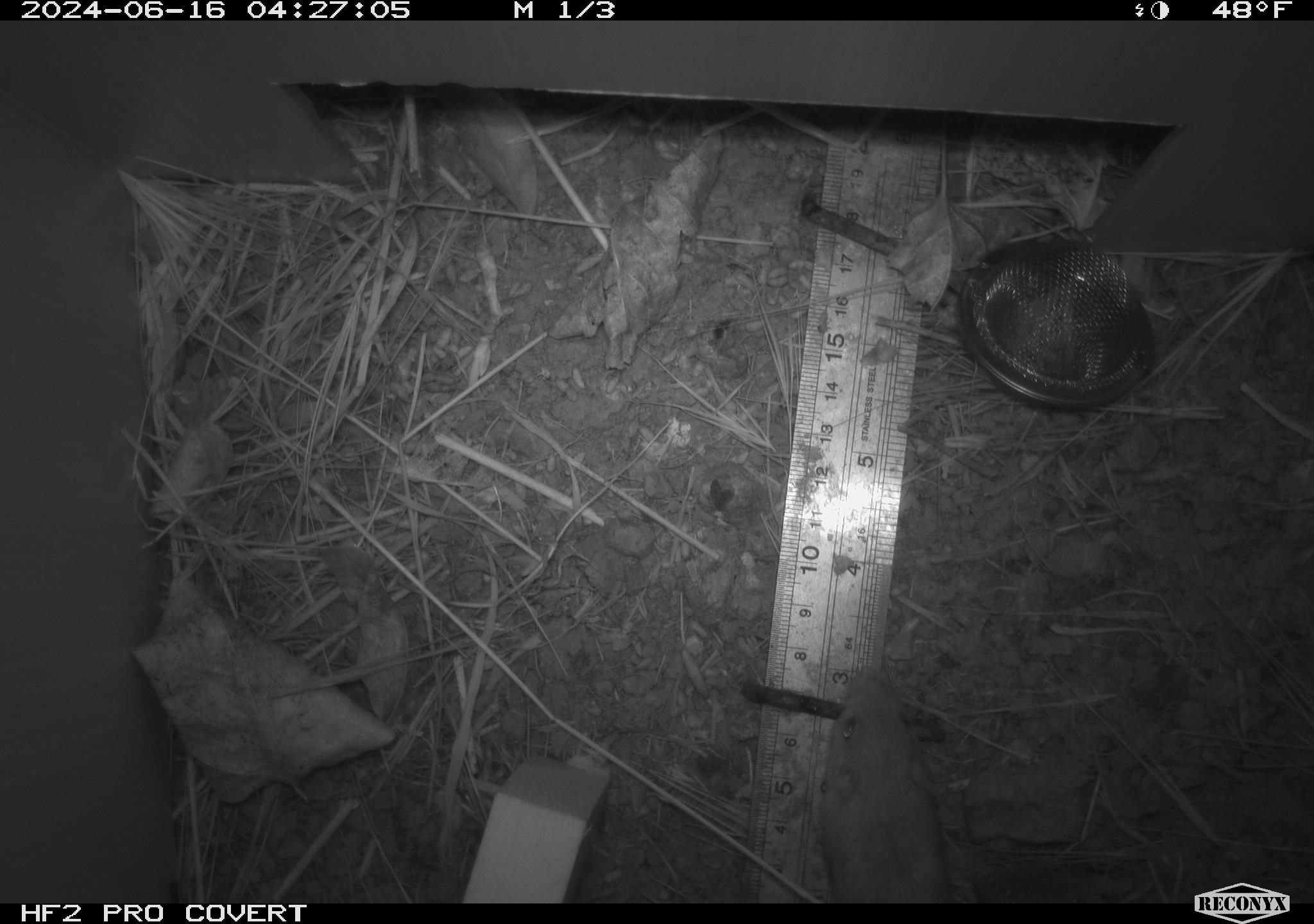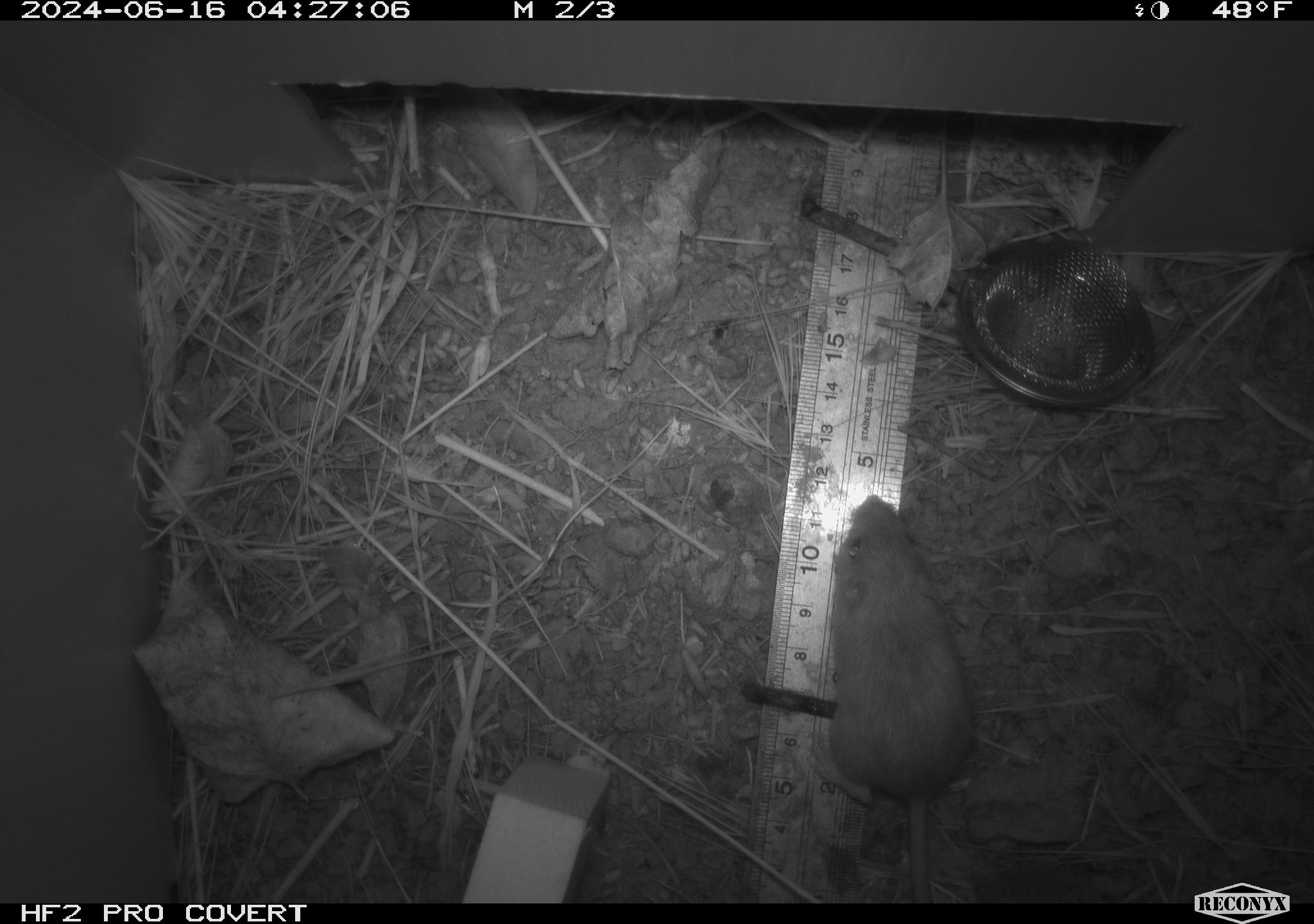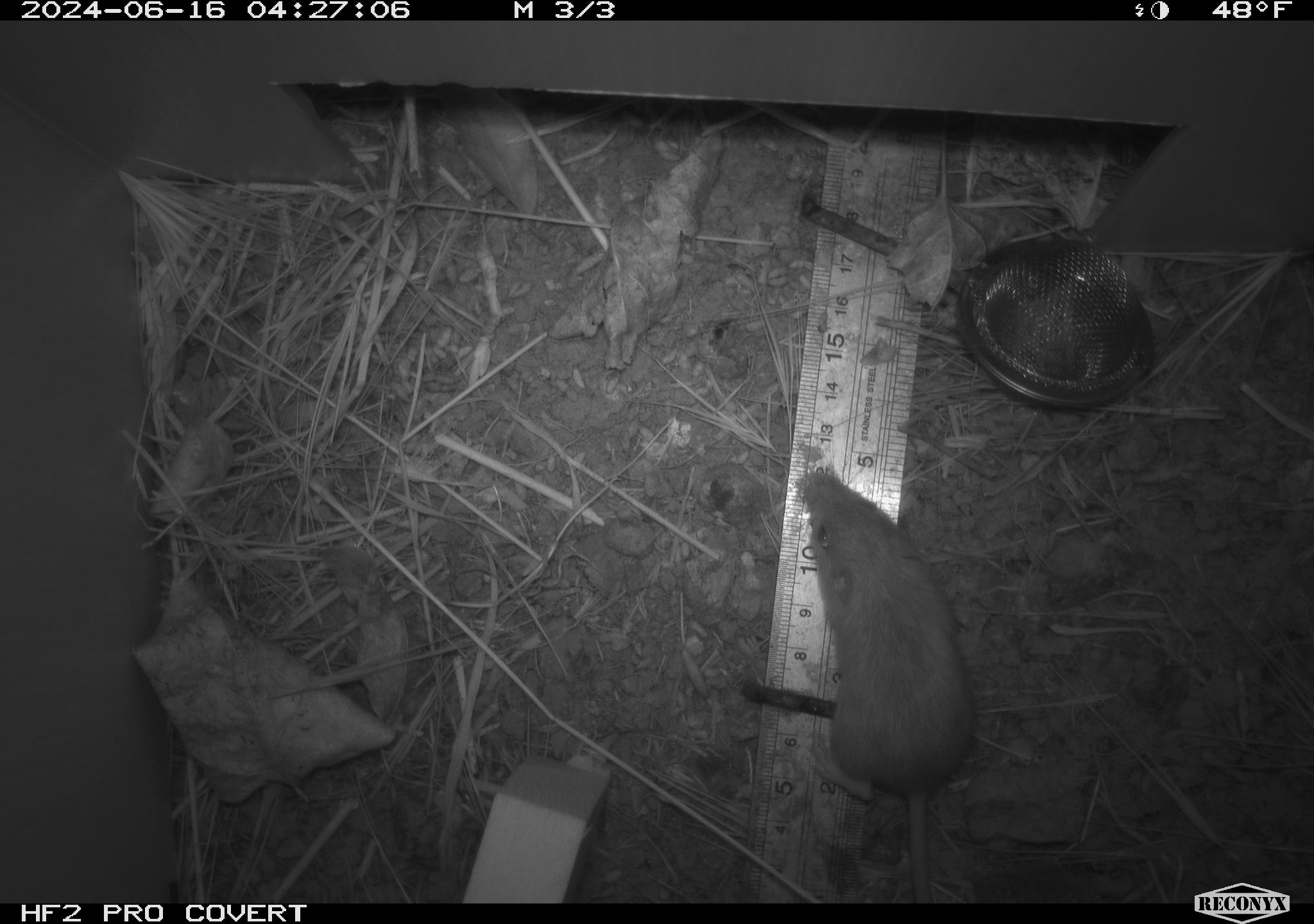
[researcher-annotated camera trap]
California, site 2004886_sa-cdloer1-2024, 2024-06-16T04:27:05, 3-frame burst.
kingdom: Animalia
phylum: Chordata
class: Mammalia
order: Rodentia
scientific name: Rodentia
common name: mouse species